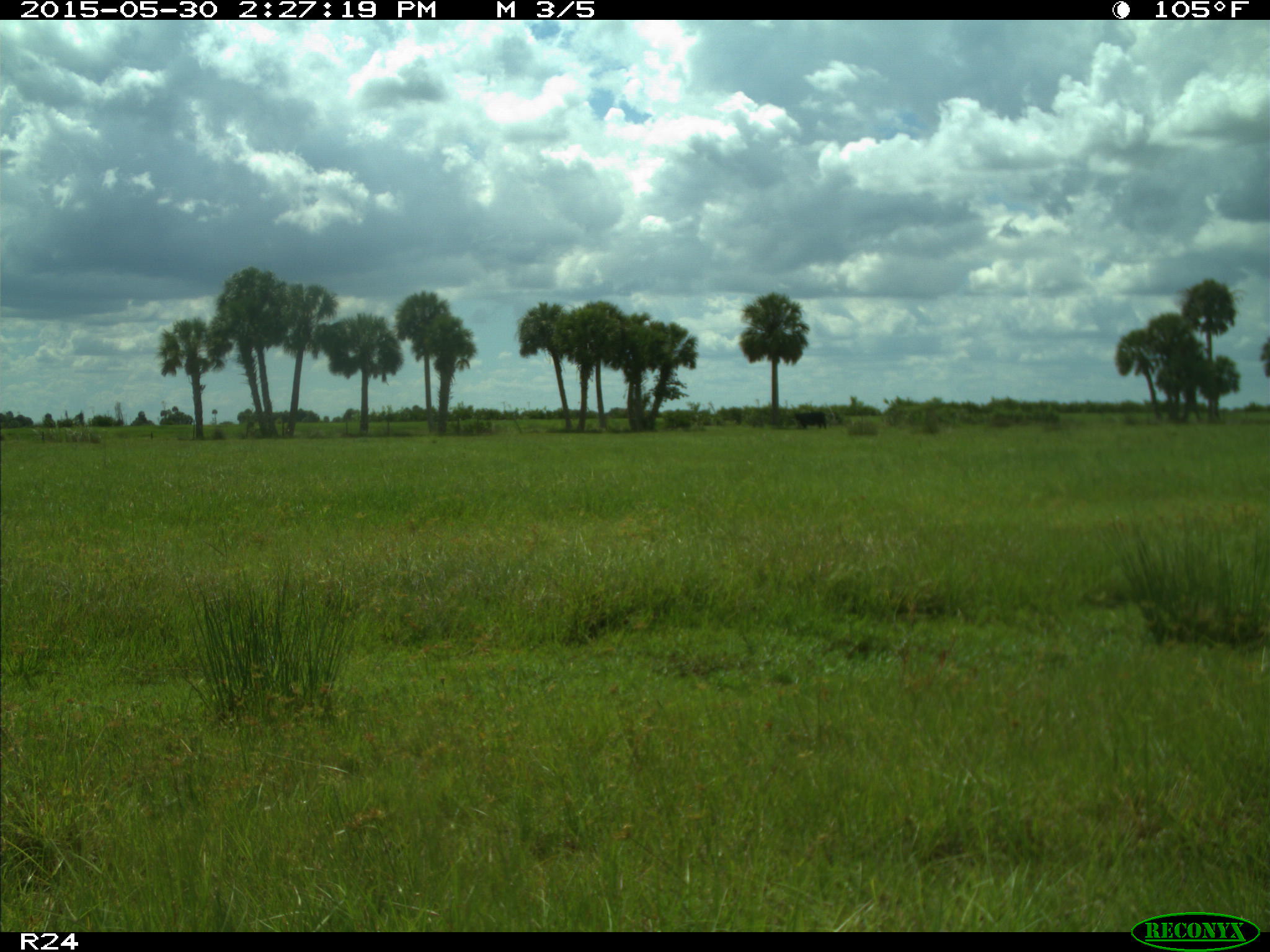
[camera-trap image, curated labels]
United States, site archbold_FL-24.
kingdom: Animalia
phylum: Chordata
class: Mammalia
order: Artiodactyla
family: Bovidae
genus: Bos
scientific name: Bos taurus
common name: domestic cow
Bos taurus (domestic cow).